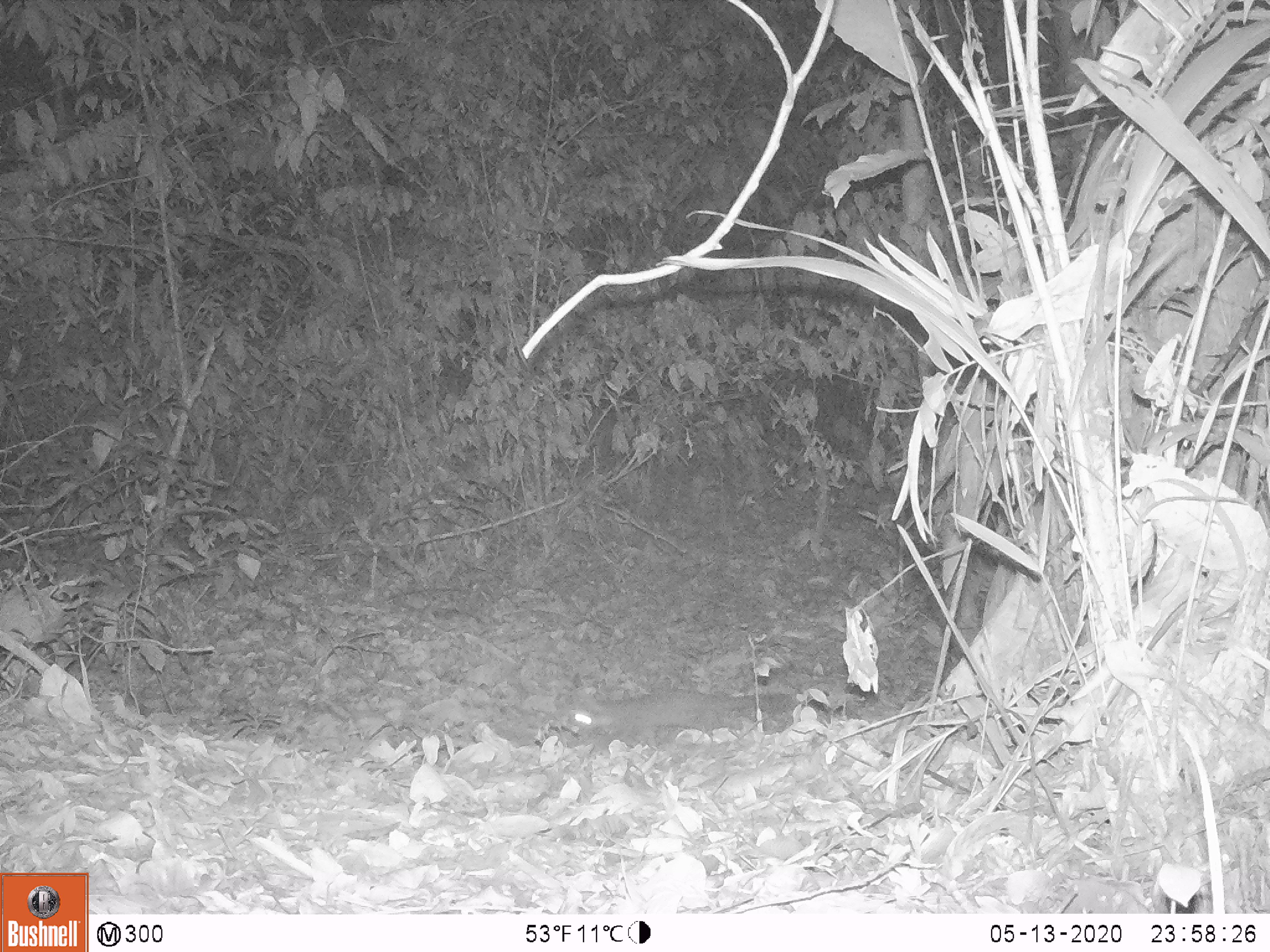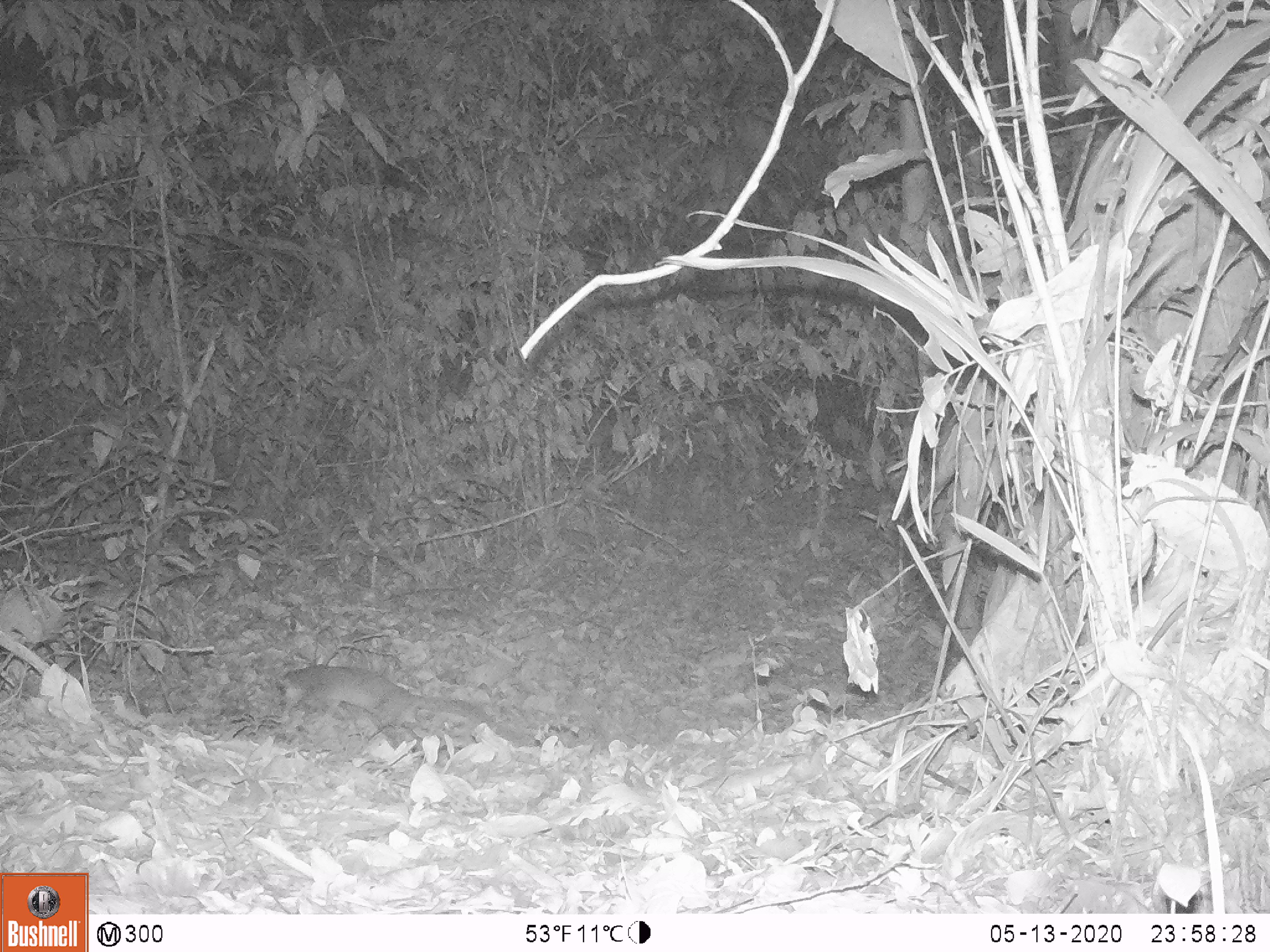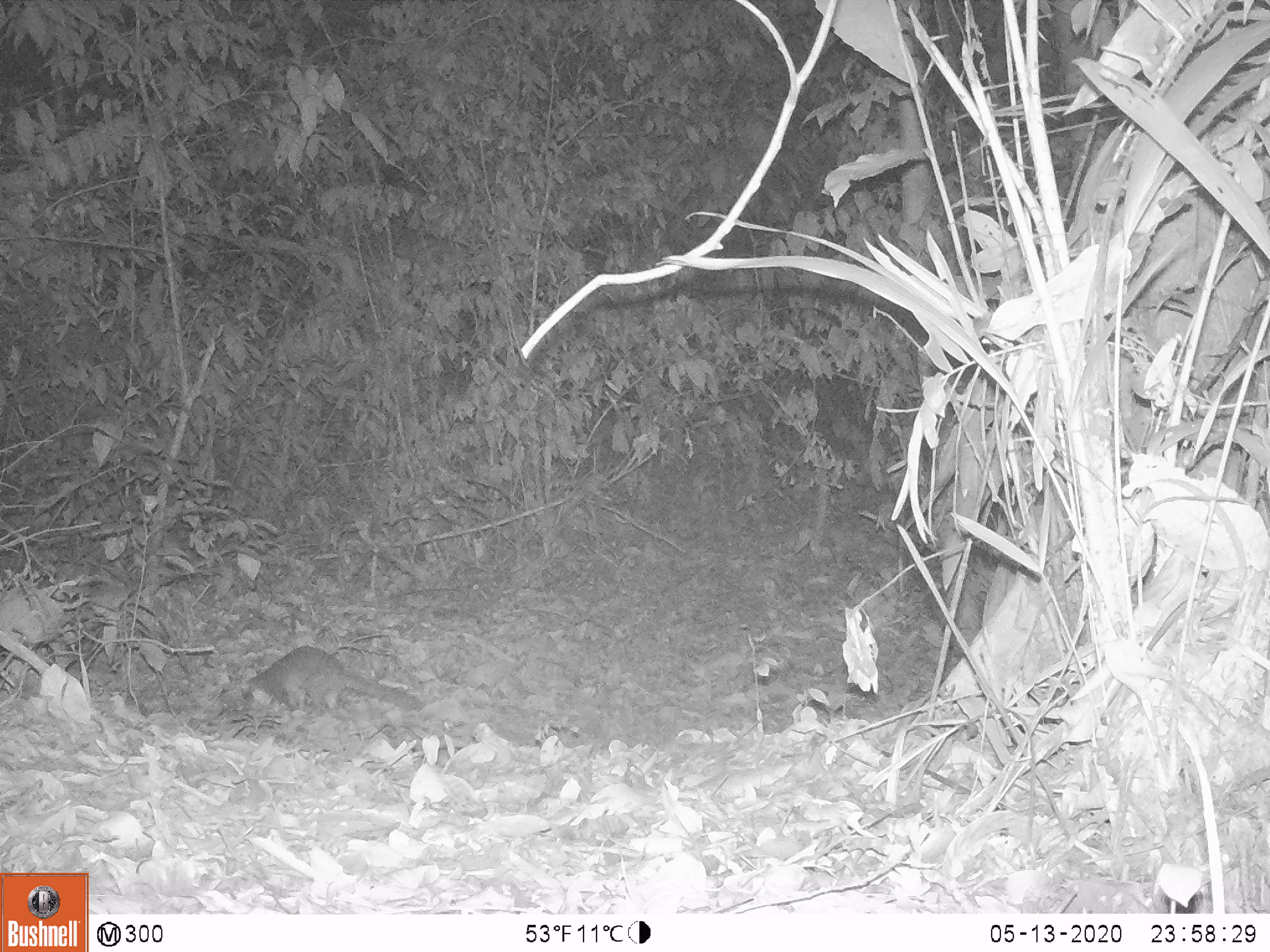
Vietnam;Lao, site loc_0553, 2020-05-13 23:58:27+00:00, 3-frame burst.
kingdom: Animalia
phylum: Chordata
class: Mammalia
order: Carnivora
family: Mustelidae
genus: Melogale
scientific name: Melogale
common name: ferret badger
Ferret badger (Melogale). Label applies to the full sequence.